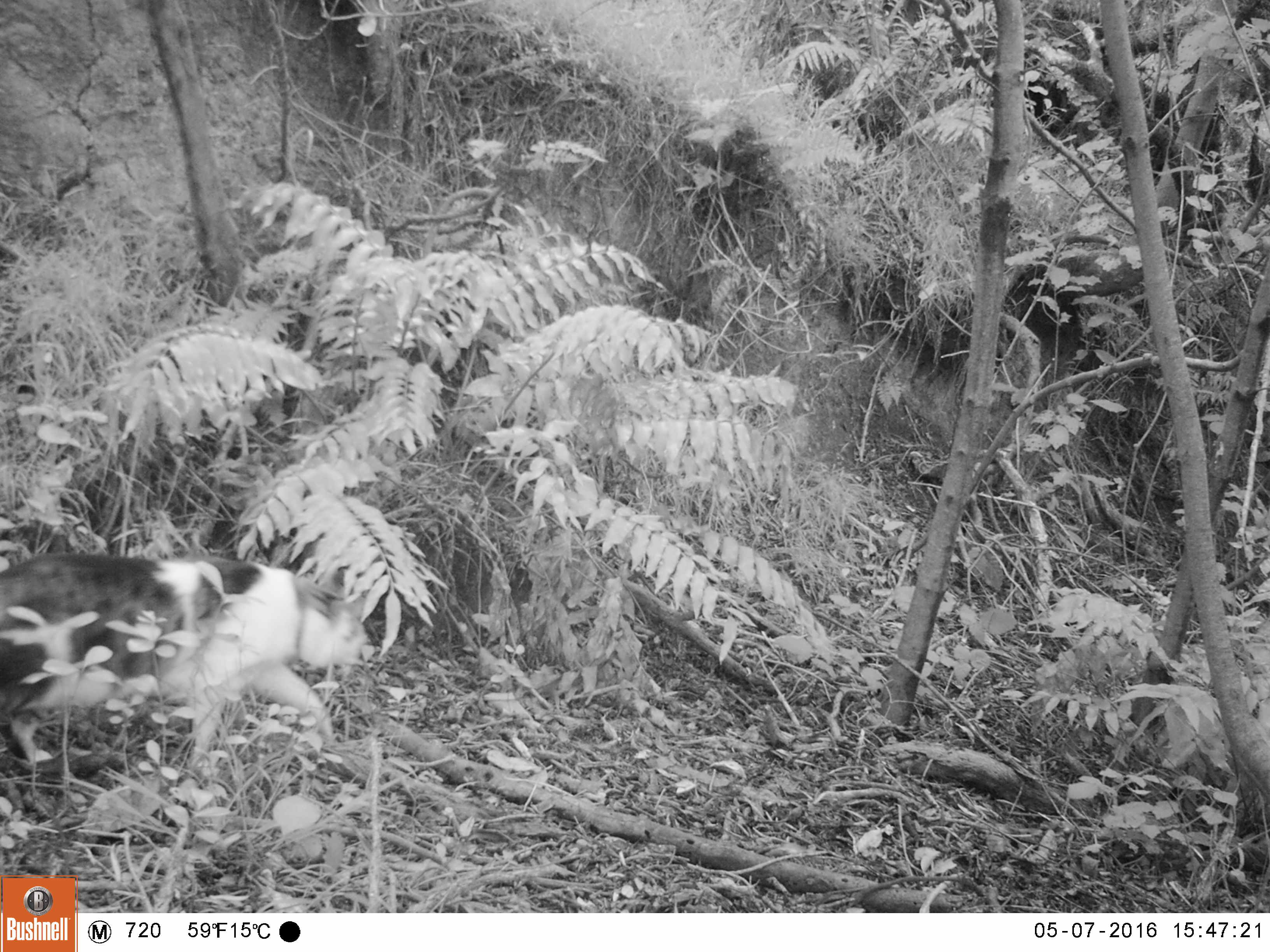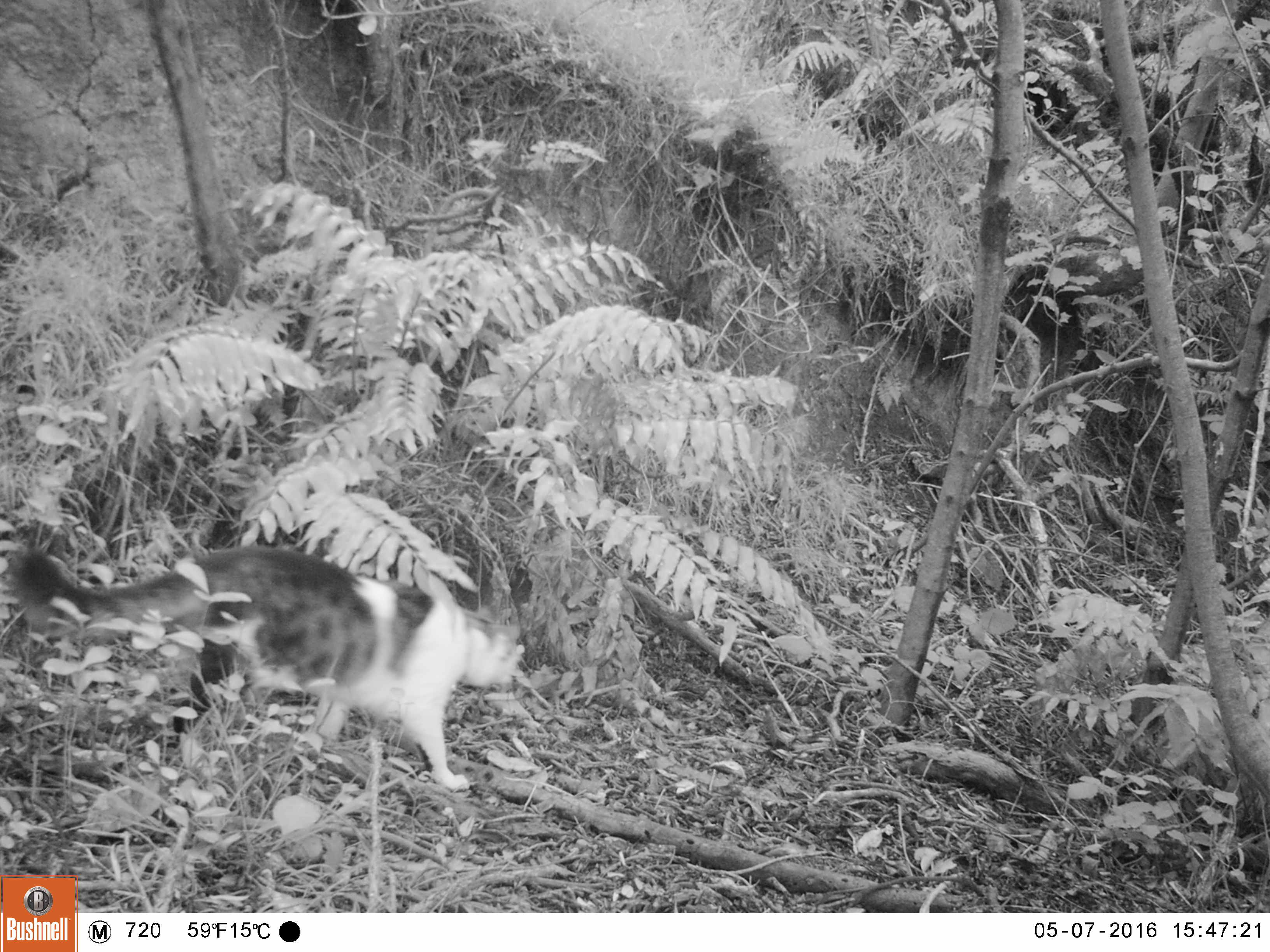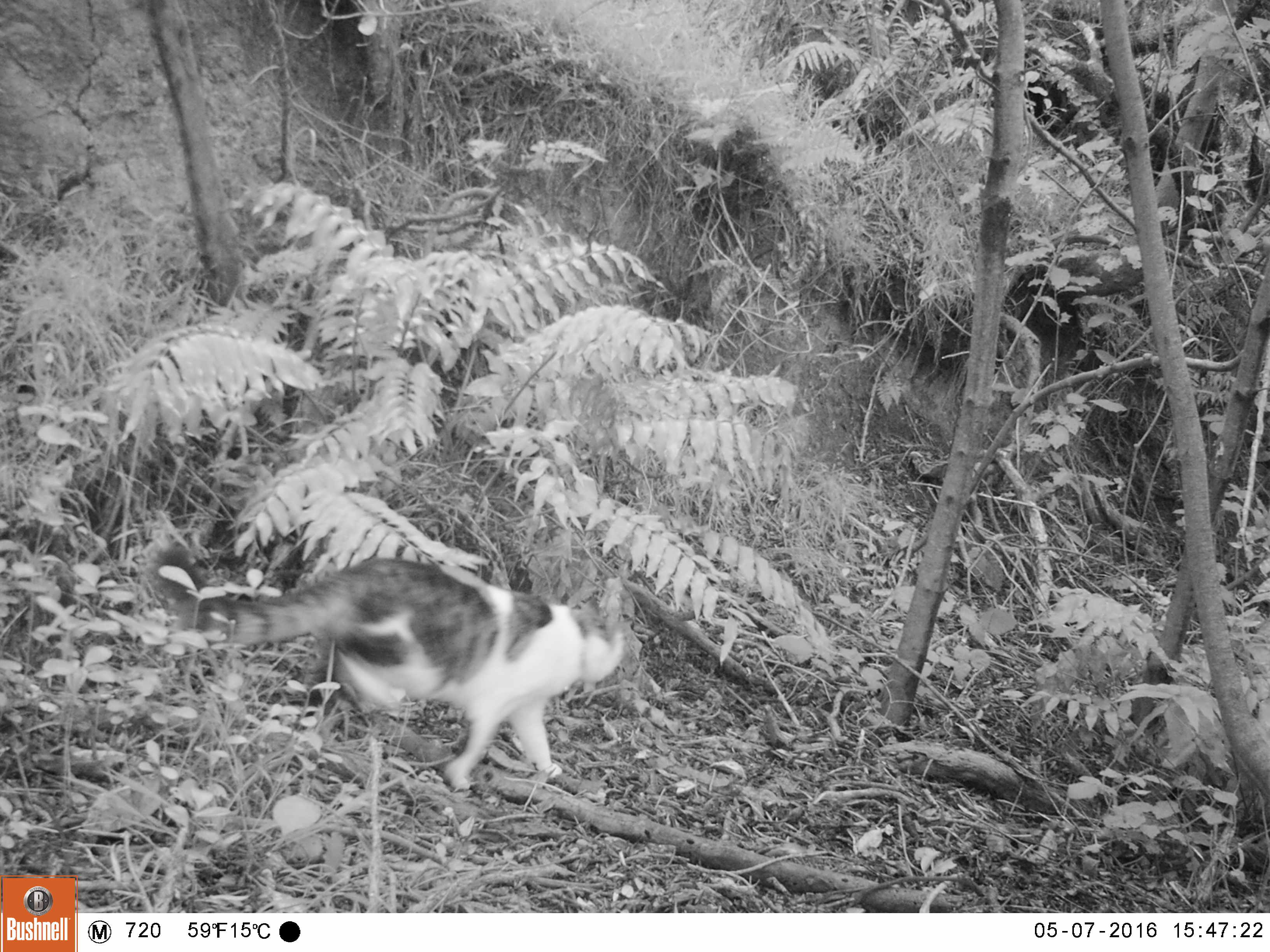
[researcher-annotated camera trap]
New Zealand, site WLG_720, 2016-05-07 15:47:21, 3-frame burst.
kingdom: Animalia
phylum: Chordata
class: Mammalia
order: Carnivora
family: Felidae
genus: Felis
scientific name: Felis catus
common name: domestic cat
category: cat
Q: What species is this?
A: Cat (domestic cat) (Felis catus).